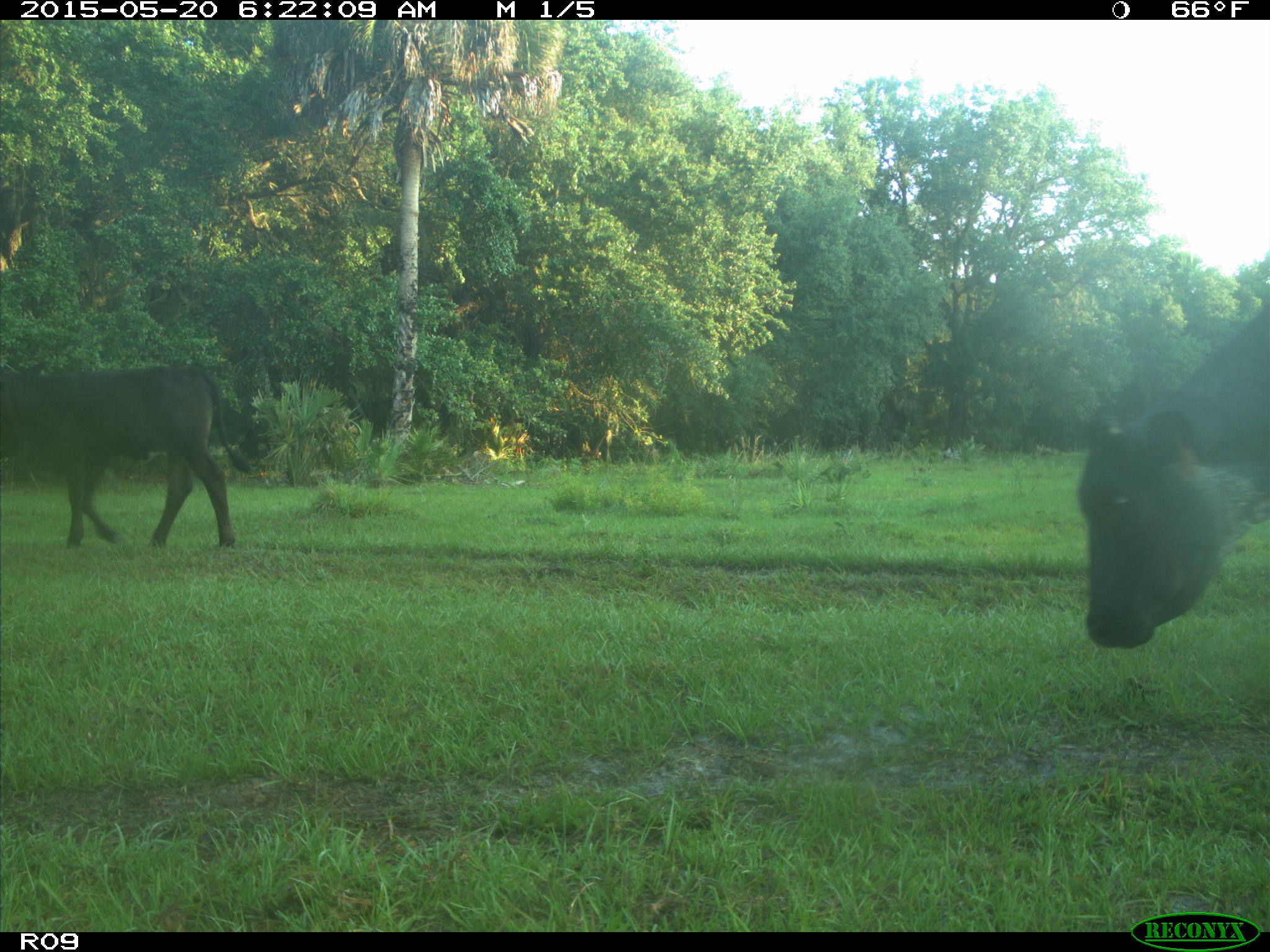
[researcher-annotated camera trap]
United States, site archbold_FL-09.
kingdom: Animalia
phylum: Chordata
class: Mammalia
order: Artiodactyla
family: Bovidae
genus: Bos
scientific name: Bos taurus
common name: domestic cow